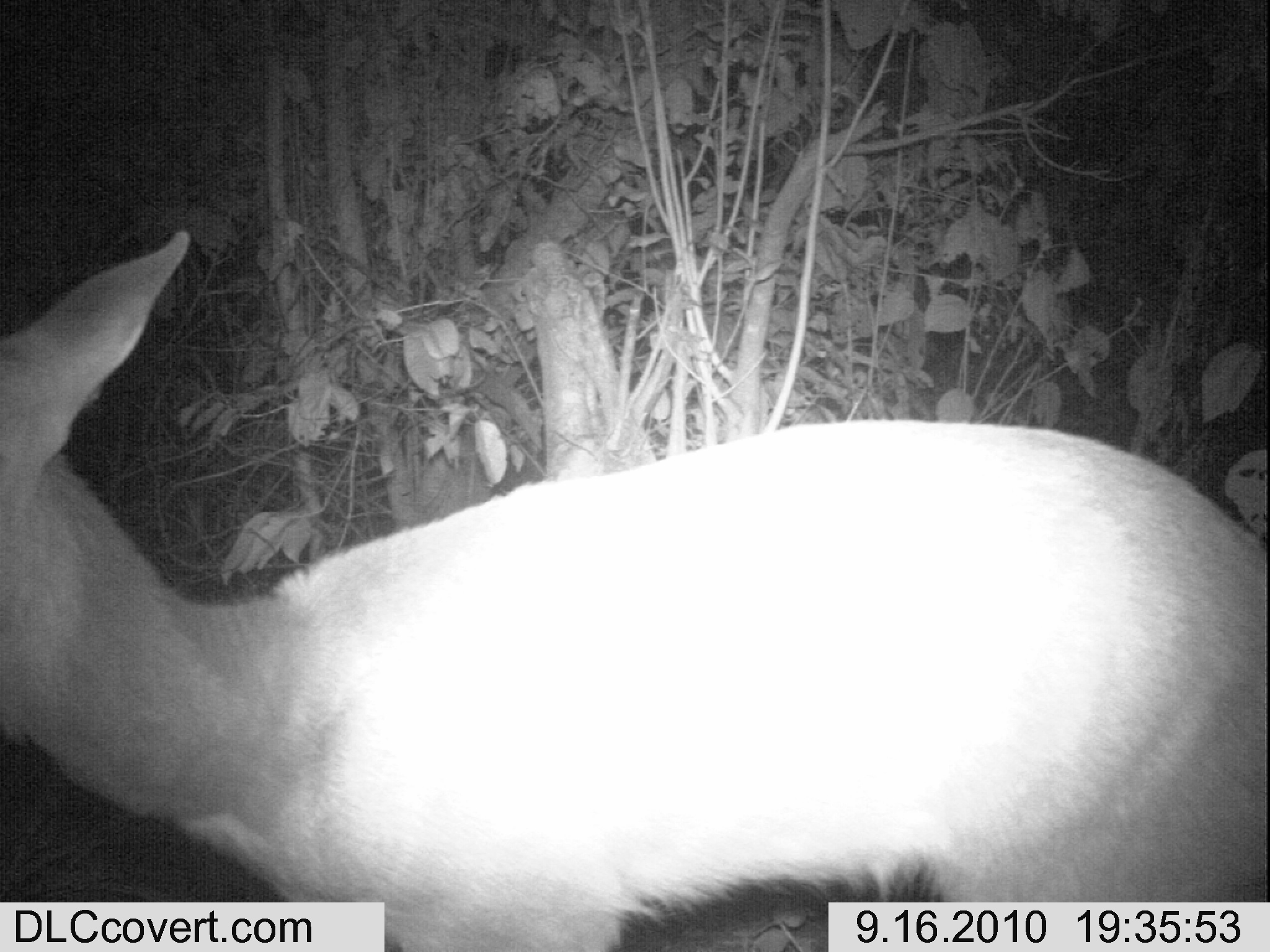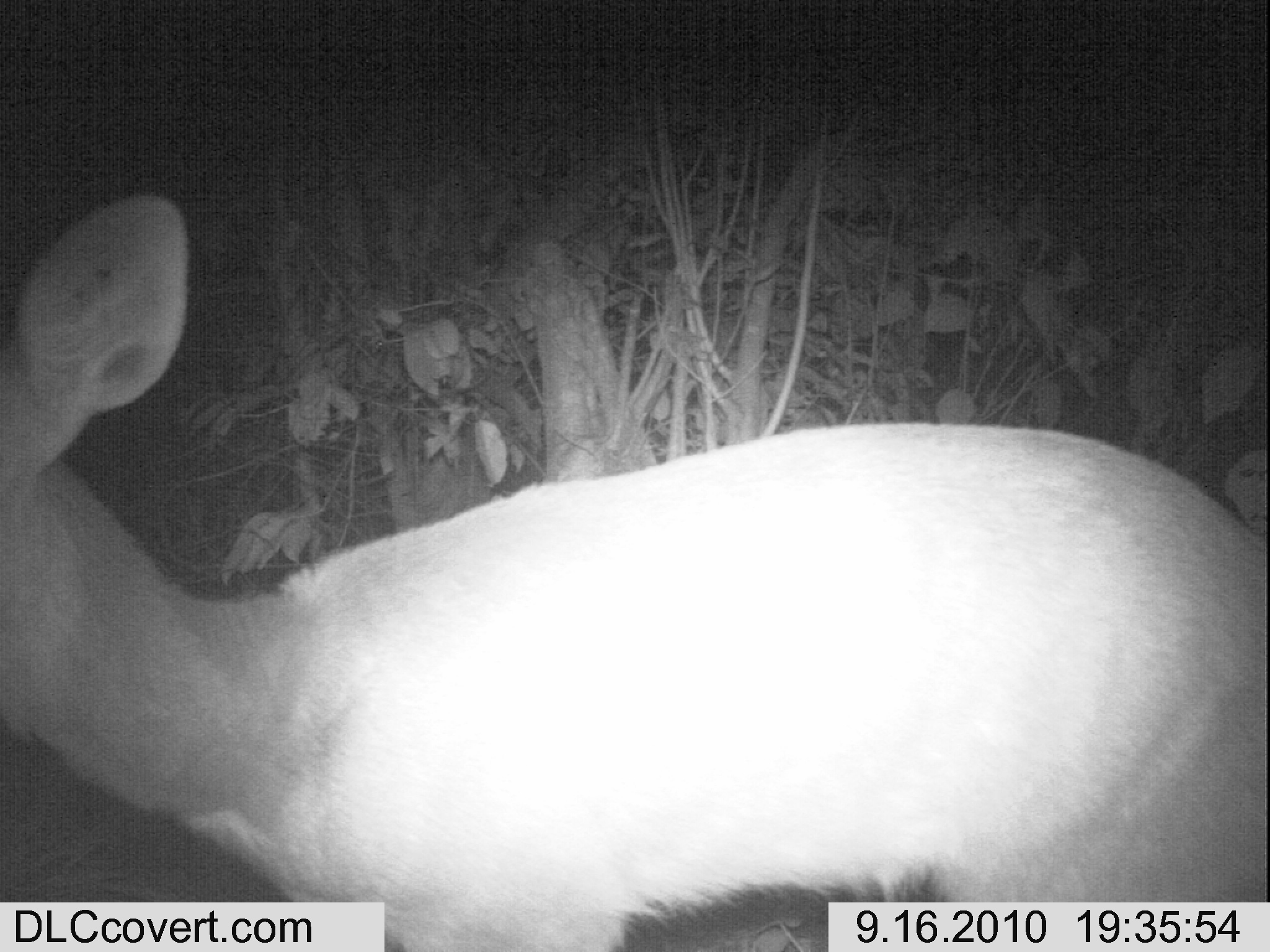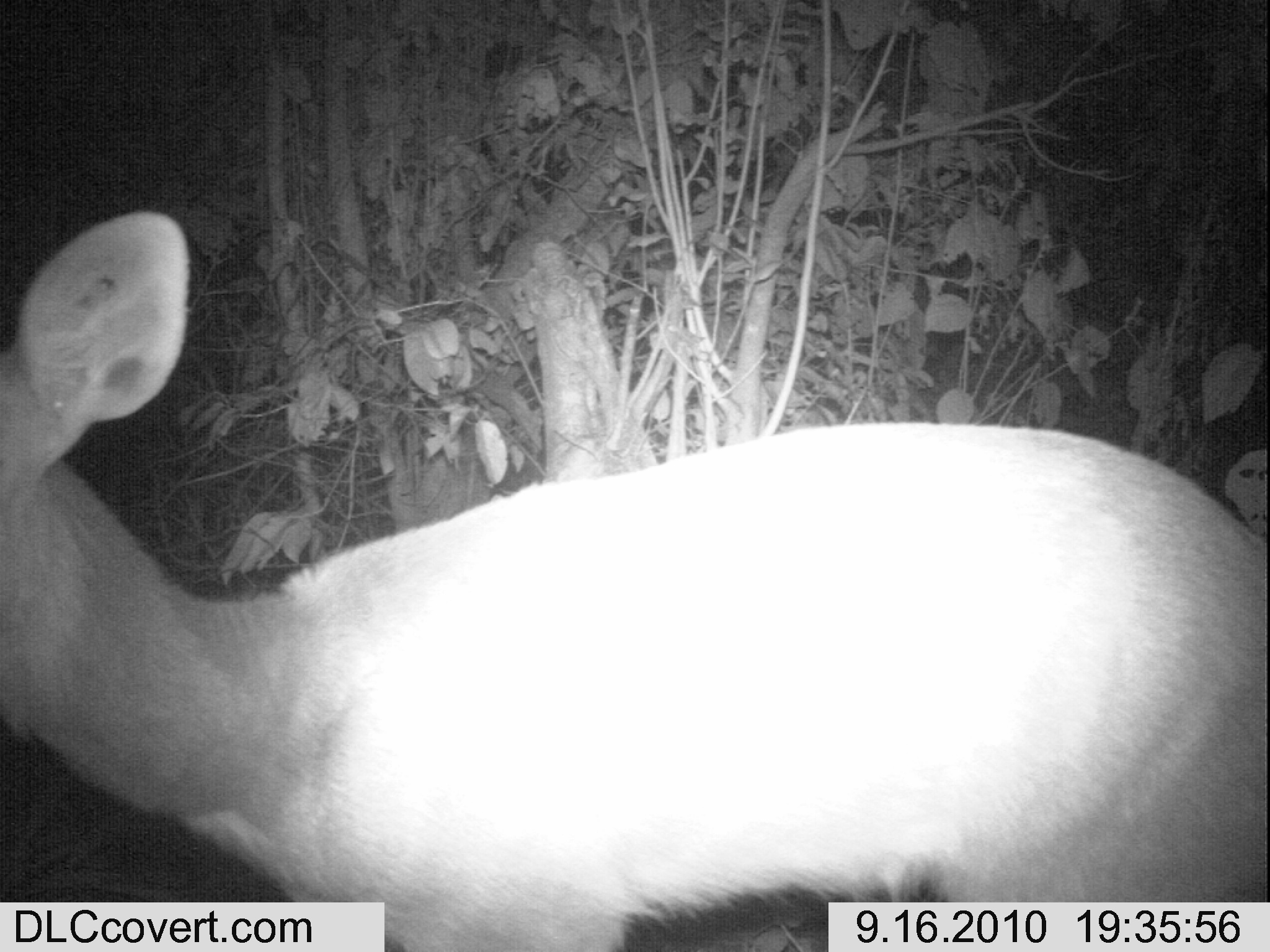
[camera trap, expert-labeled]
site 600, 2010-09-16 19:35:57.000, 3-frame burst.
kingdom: Animalia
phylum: Chordata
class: Mammalia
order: Artiodactyla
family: Bovidae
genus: Tragelaphus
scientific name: Tragelaphus scriptus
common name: bushbuck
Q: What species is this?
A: Tragelaphus scriptus (bushbuck).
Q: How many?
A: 1.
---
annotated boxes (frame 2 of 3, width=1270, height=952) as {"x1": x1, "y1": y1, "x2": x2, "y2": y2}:
tragelaphus scriptus: {"x1": 0, "y1": 190, "x2": 1268, "y2": 951}